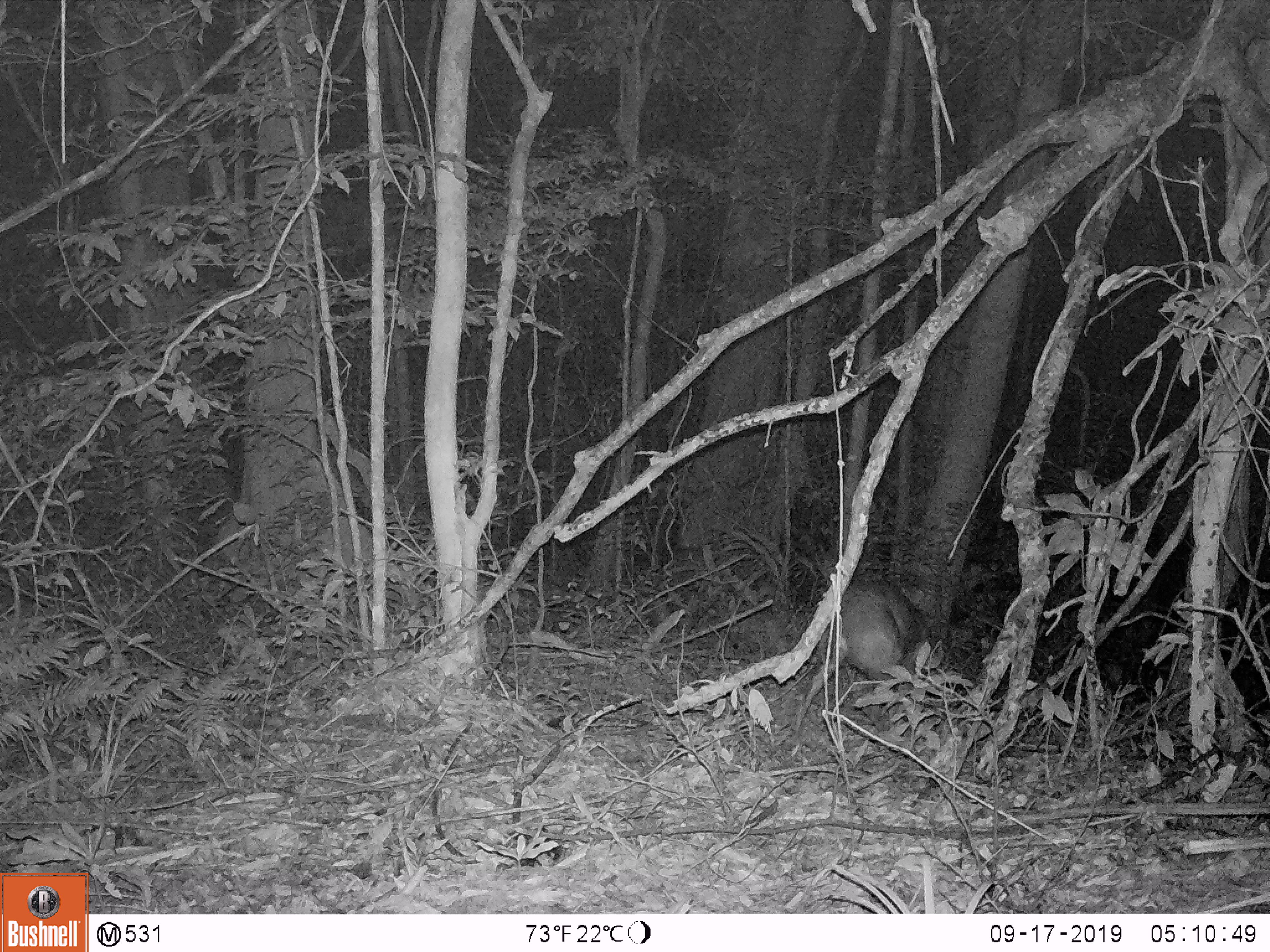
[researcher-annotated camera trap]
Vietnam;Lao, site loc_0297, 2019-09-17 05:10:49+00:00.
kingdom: Animalia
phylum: Chordata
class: Mammalia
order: Artiodactyla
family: Cervidae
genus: Muntiacus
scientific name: Muntiacus rooseveltorum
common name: roosevelt's muntjac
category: roosevelts muntjac group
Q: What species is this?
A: Roosevelts muntjac group (roosevelt's muntjac) (Muntiacus rooseveltorum).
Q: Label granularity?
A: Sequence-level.